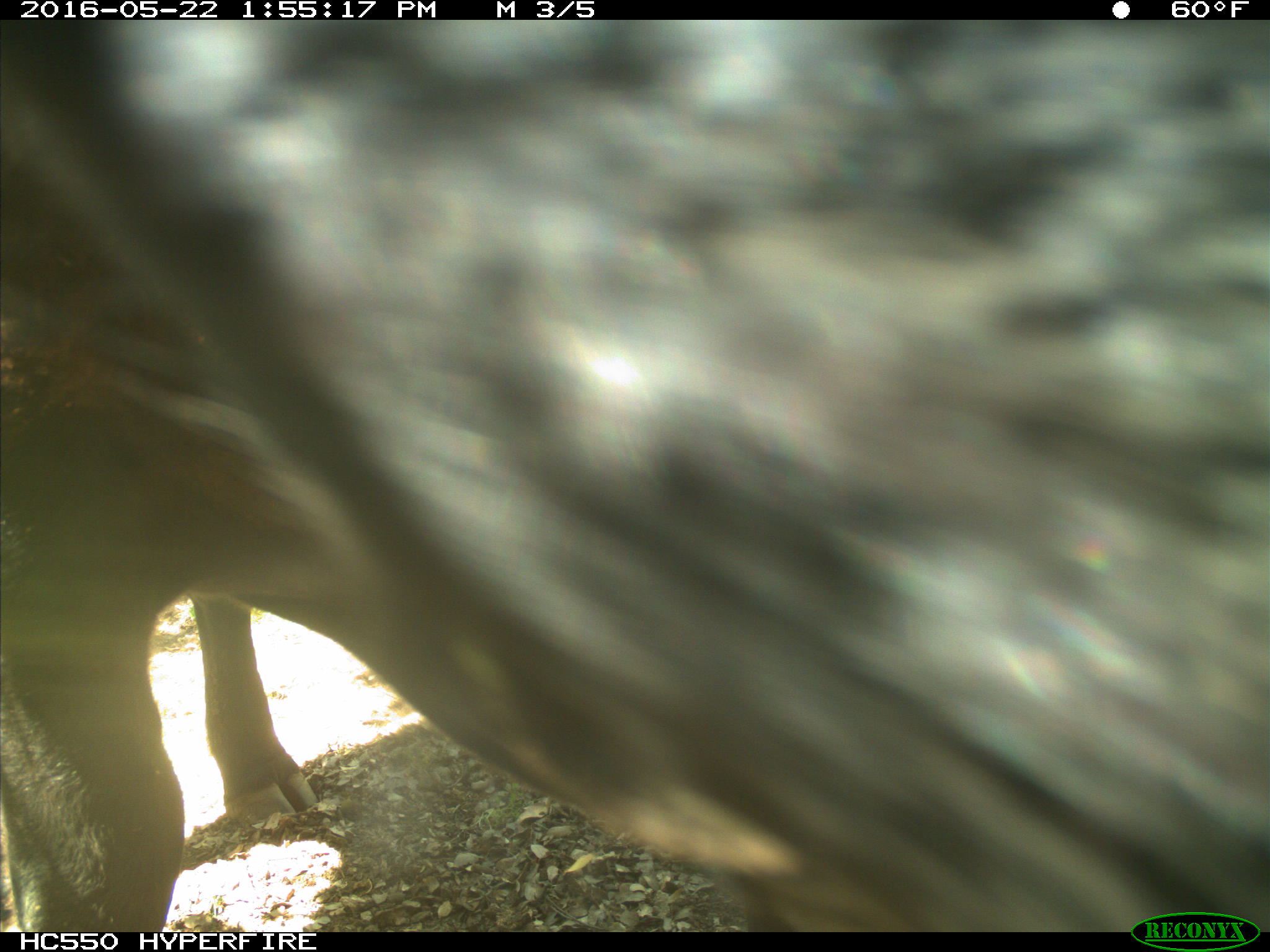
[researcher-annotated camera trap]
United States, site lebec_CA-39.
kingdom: Animalia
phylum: Chordata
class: Mammalia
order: Artiodactyla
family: Bovidae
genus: Bos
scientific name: Bos taurus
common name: domestic cow